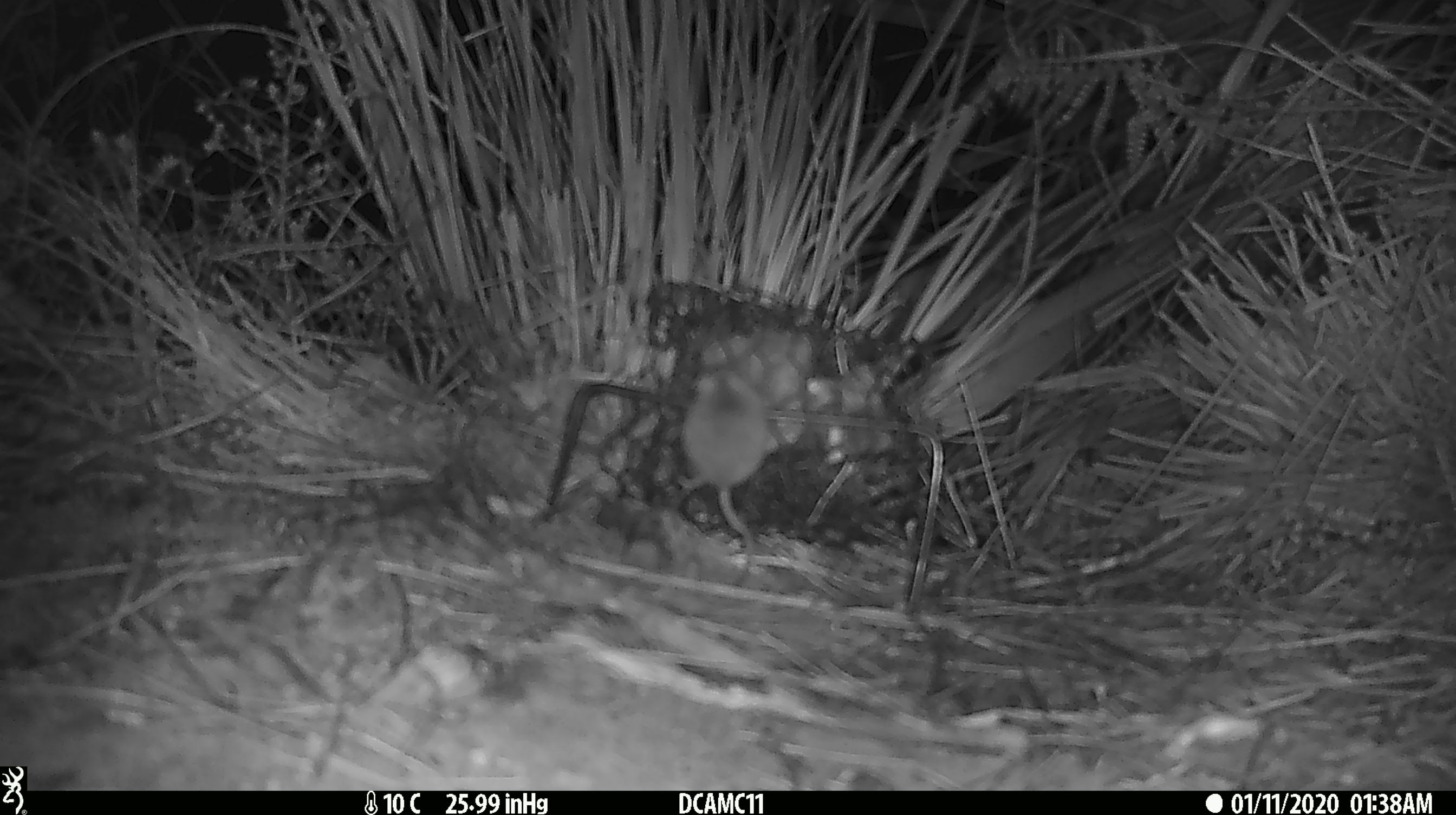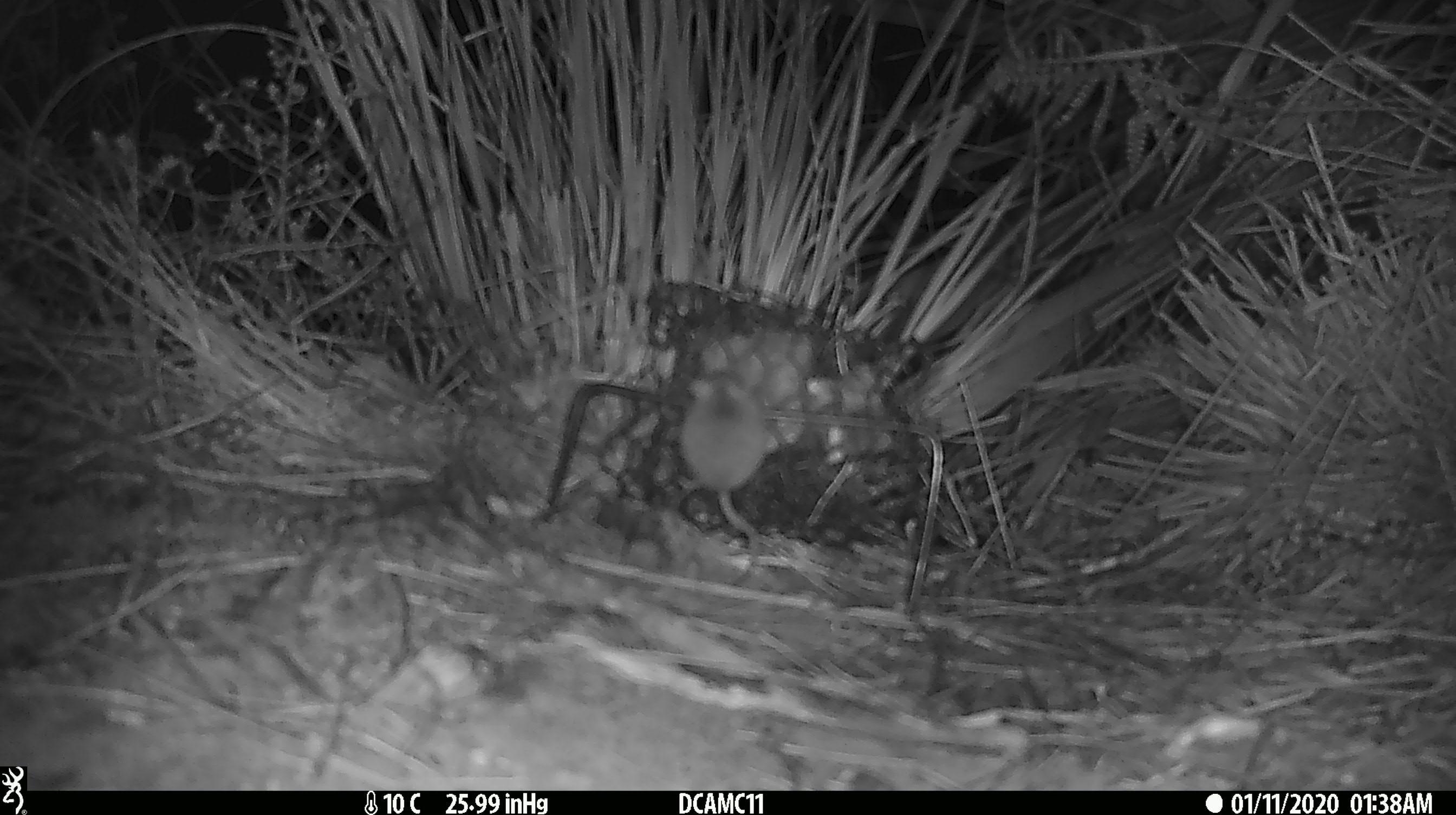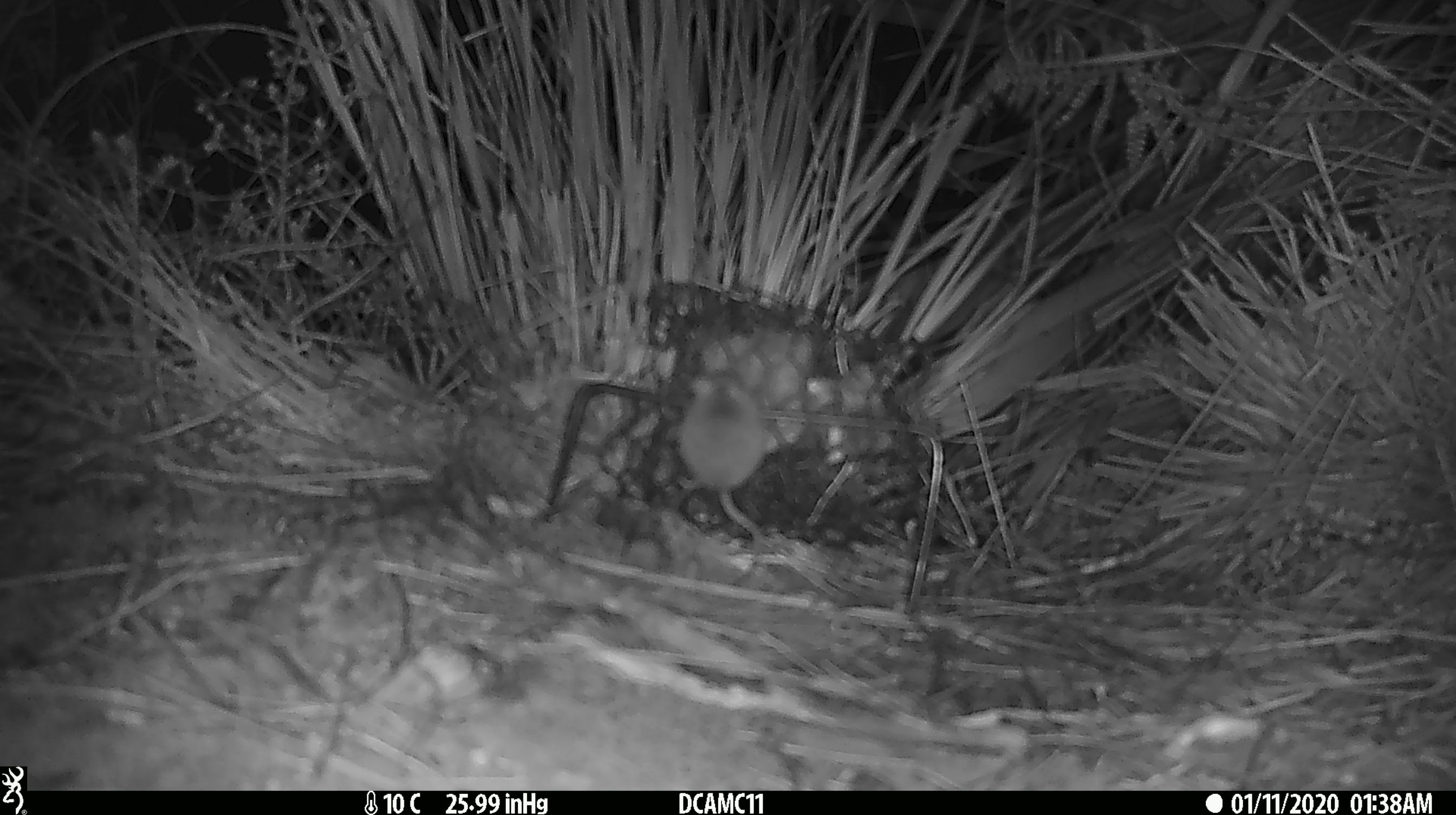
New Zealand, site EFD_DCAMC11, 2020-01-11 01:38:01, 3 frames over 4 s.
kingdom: Animalia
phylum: Chordata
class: Mammalia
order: Rodentia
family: Muridae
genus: Mus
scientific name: Mus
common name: mouse